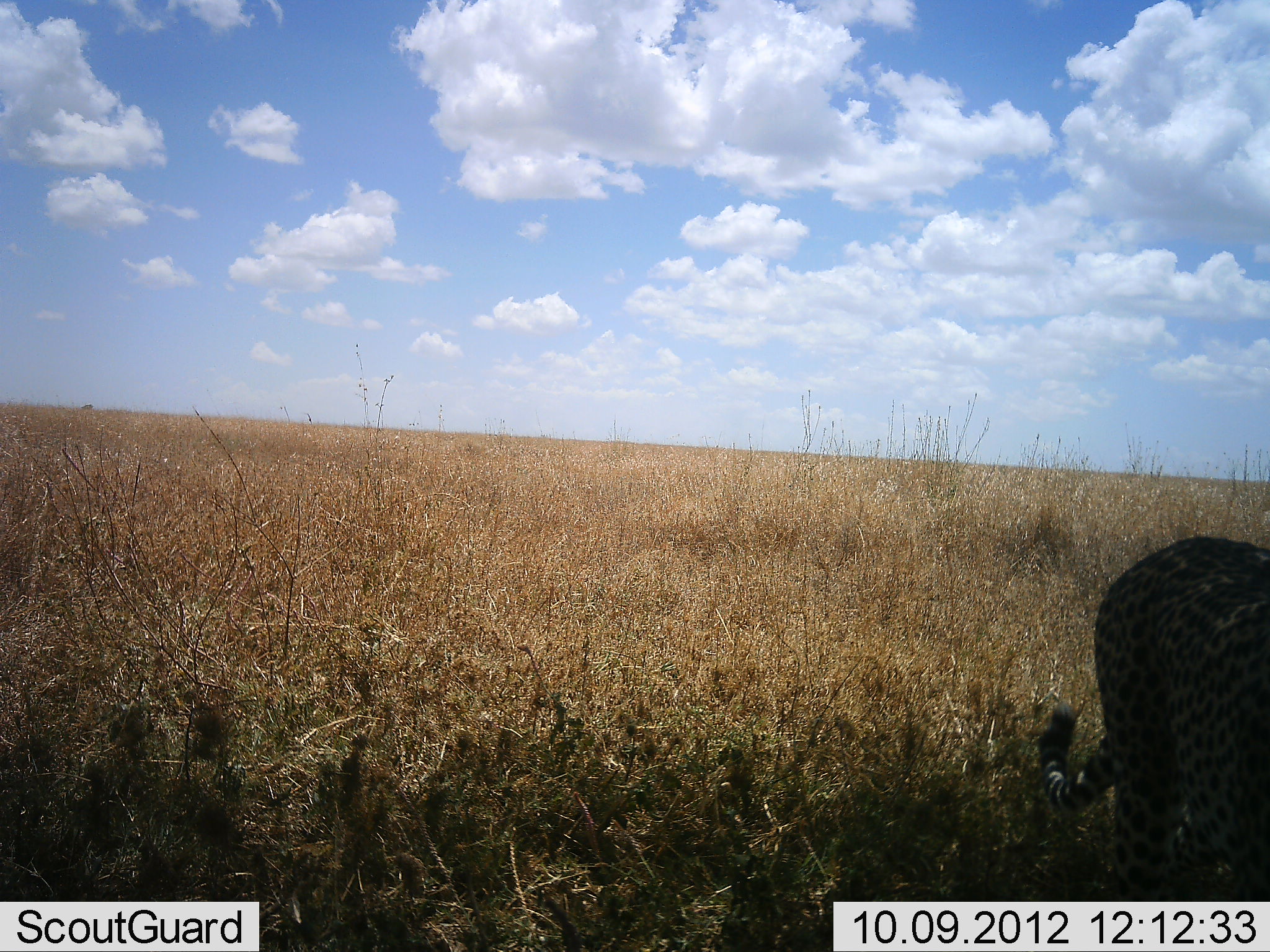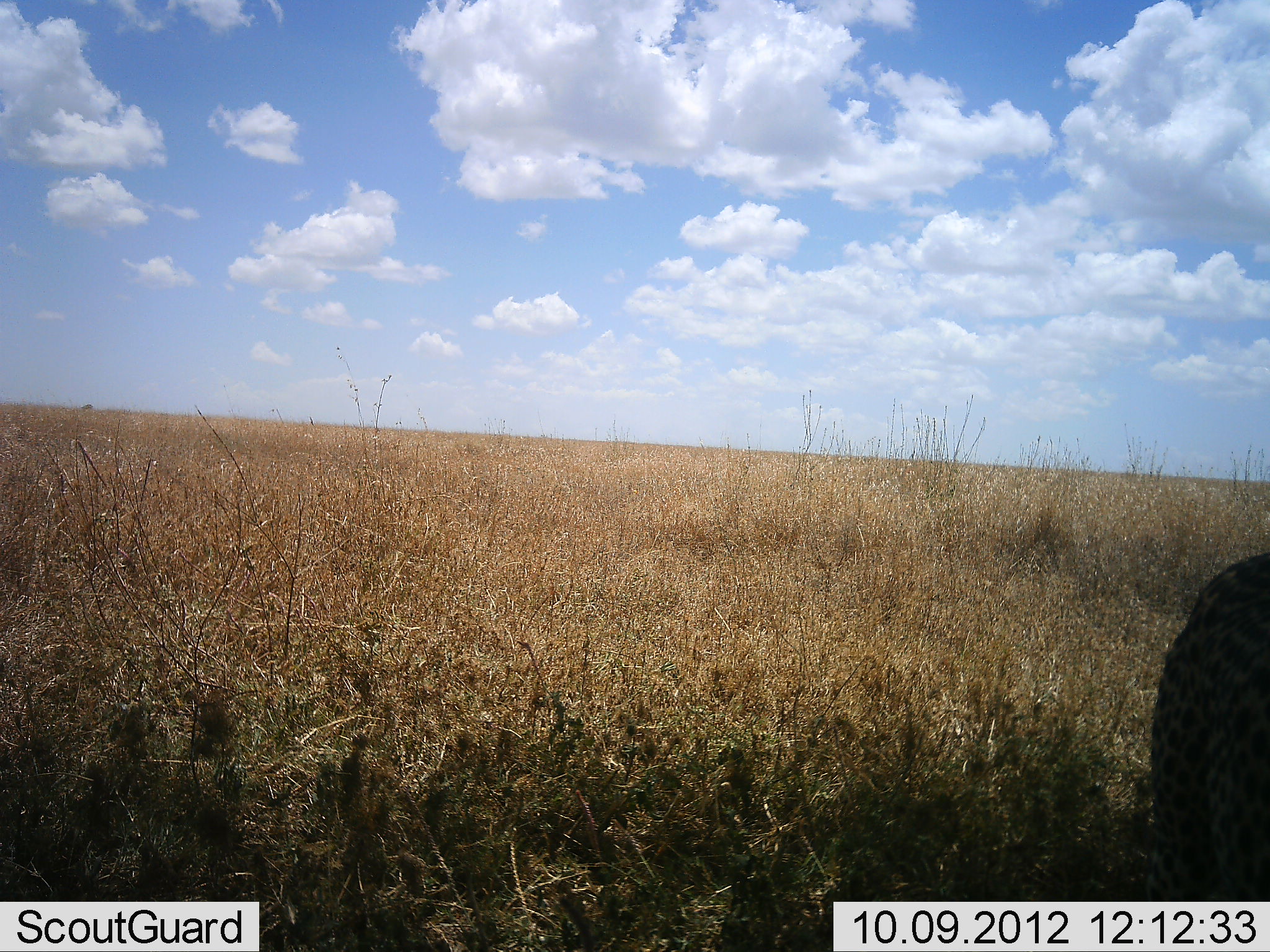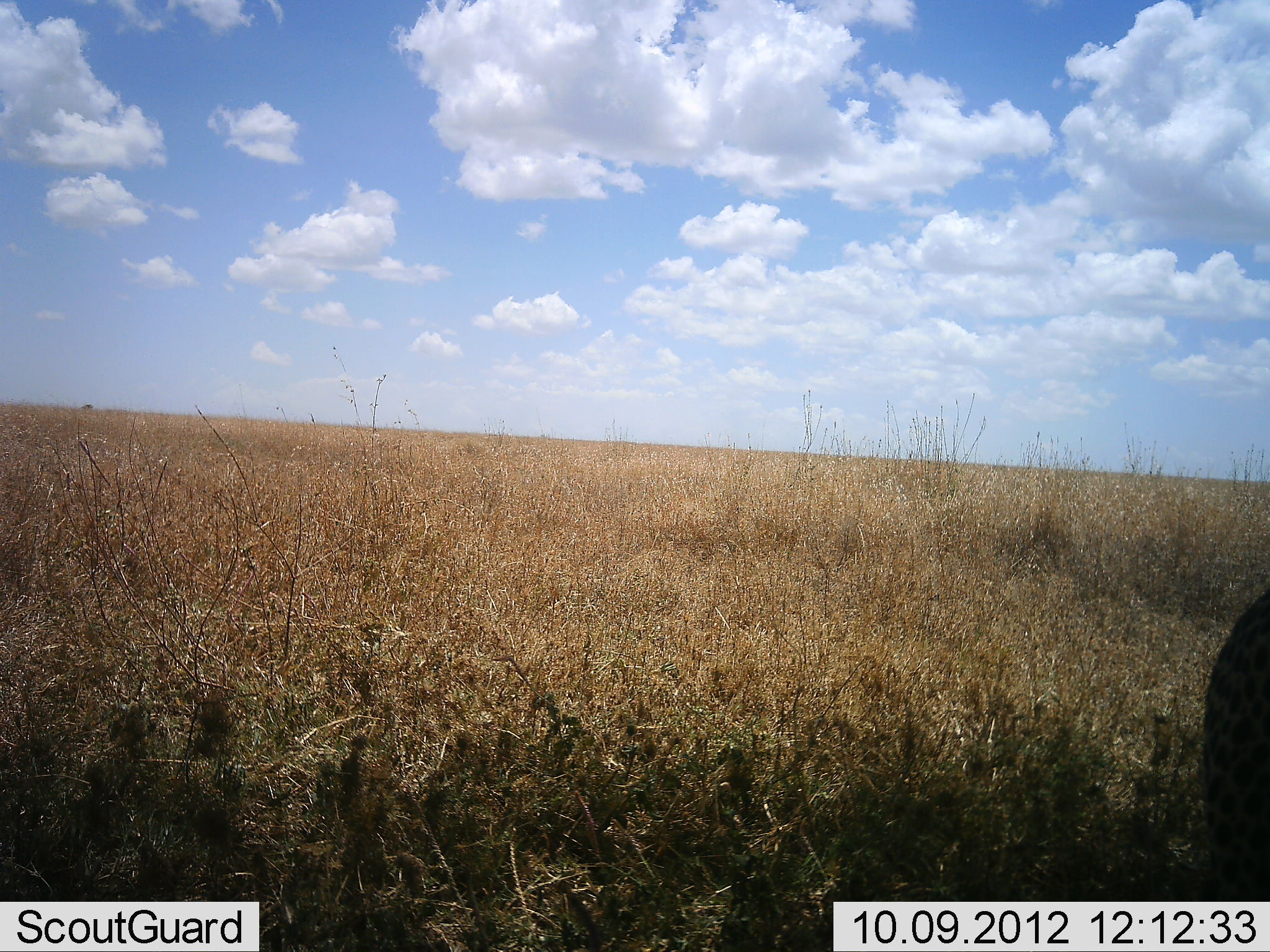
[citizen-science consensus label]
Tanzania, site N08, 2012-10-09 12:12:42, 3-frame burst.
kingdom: Animalia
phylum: Chordata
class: Mammalia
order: Carnivora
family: Felidae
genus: Acinonyx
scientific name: Acinonyx jubatus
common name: cheetah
Cheetah (Acinonyx jubatus), count 1. Behavior (volunteer vote fractions): standing 20%, resting 0%, moving 80%, interacting 0%. Young present (vote fraction): 0%. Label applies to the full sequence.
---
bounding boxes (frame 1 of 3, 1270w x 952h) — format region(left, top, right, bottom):
animal: region(1037, 535, 1270, 902)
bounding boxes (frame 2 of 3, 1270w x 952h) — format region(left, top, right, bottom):
animal: region(1149, 552, 1269, 904)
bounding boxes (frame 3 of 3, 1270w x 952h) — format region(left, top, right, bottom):
animal: region(1204, 589, 1270, 902)